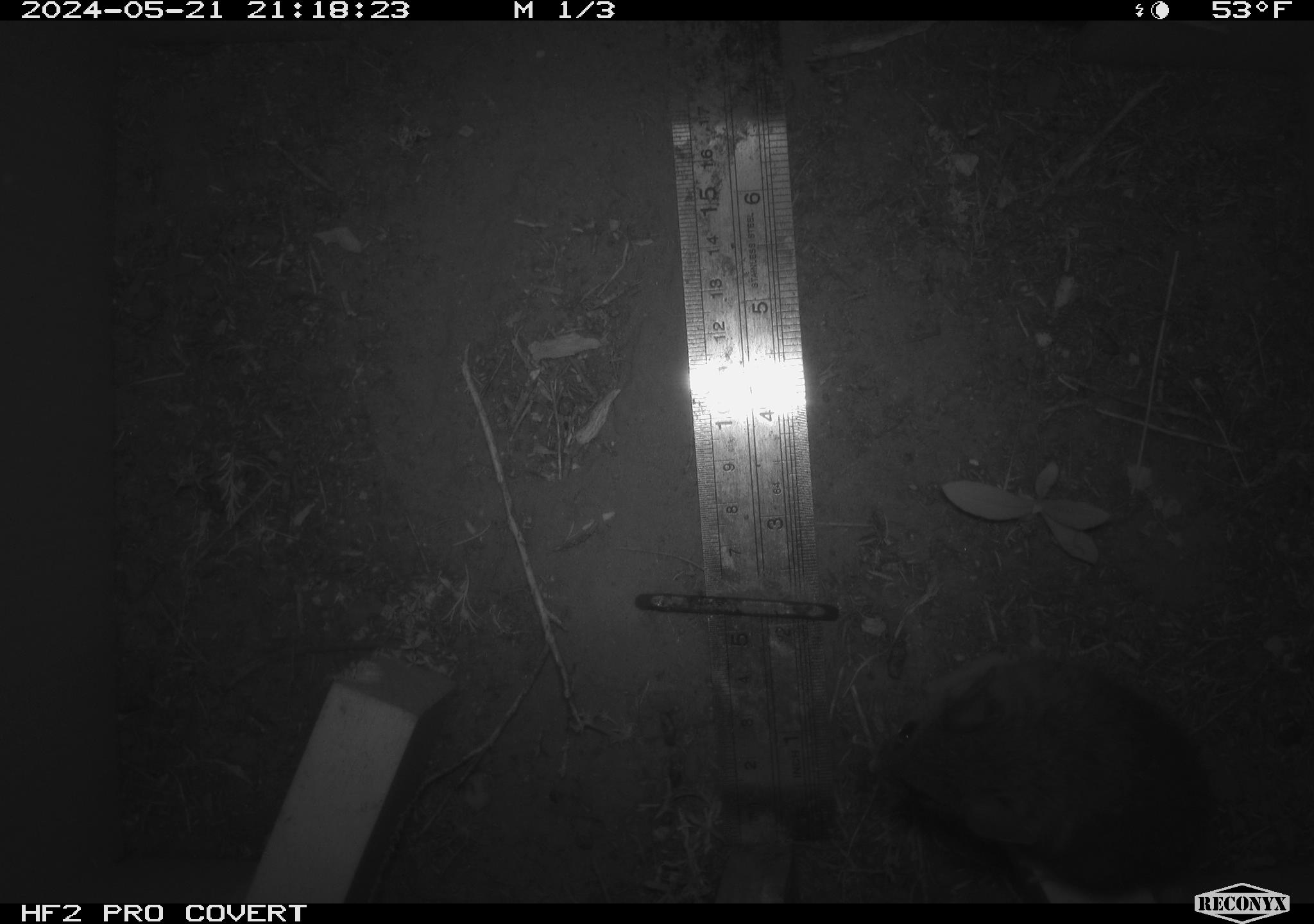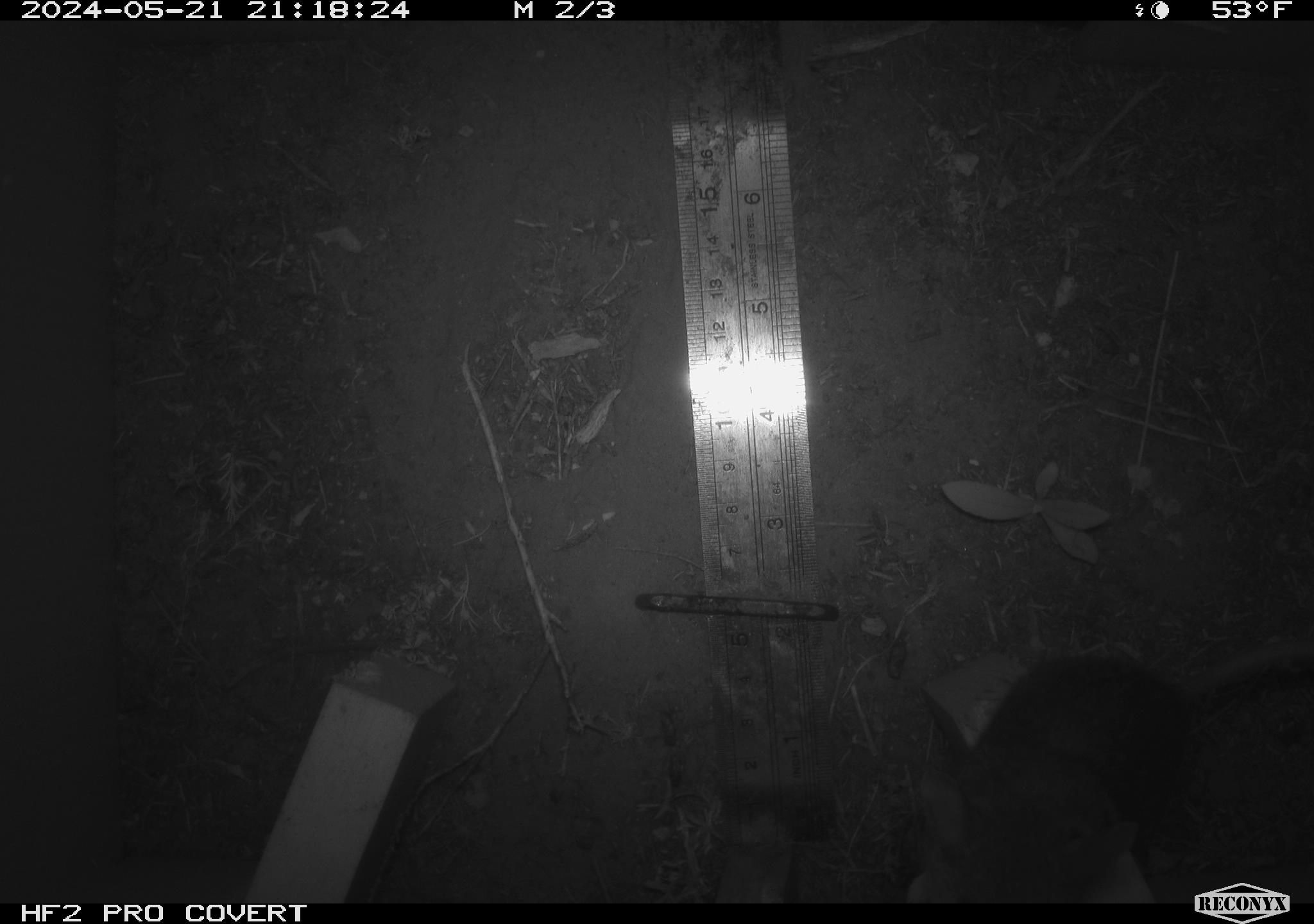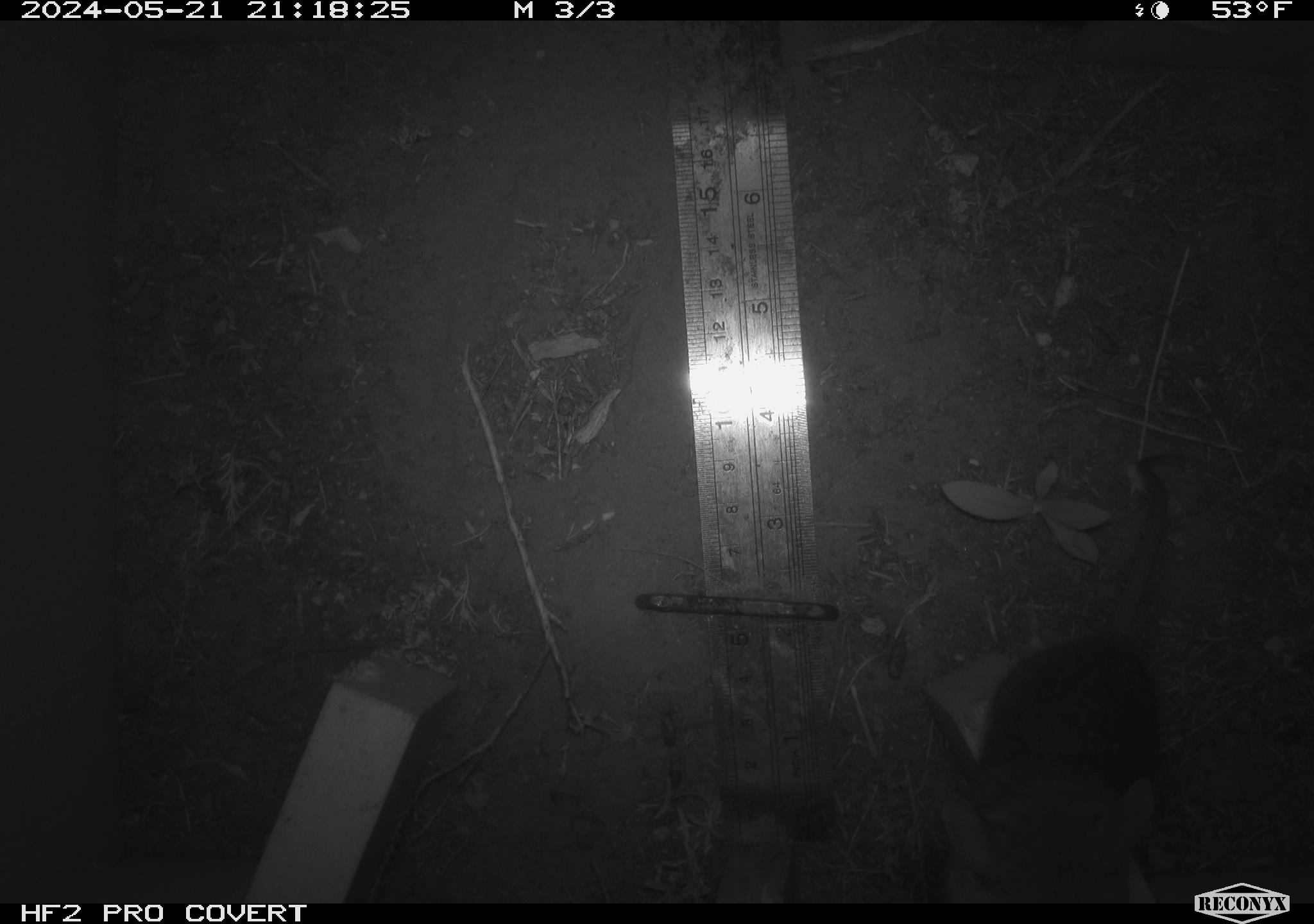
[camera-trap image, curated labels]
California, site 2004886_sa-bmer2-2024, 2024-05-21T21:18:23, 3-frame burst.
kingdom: Animalia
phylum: Chordata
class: Mammalia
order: Rodentia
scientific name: Rodentia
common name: mouse species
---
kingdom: Animalia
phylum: Chordata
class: Mammalia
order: Rodentia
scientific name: Rodentia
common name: woodrat or rat or mouse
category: woodrat or rat or mouse species